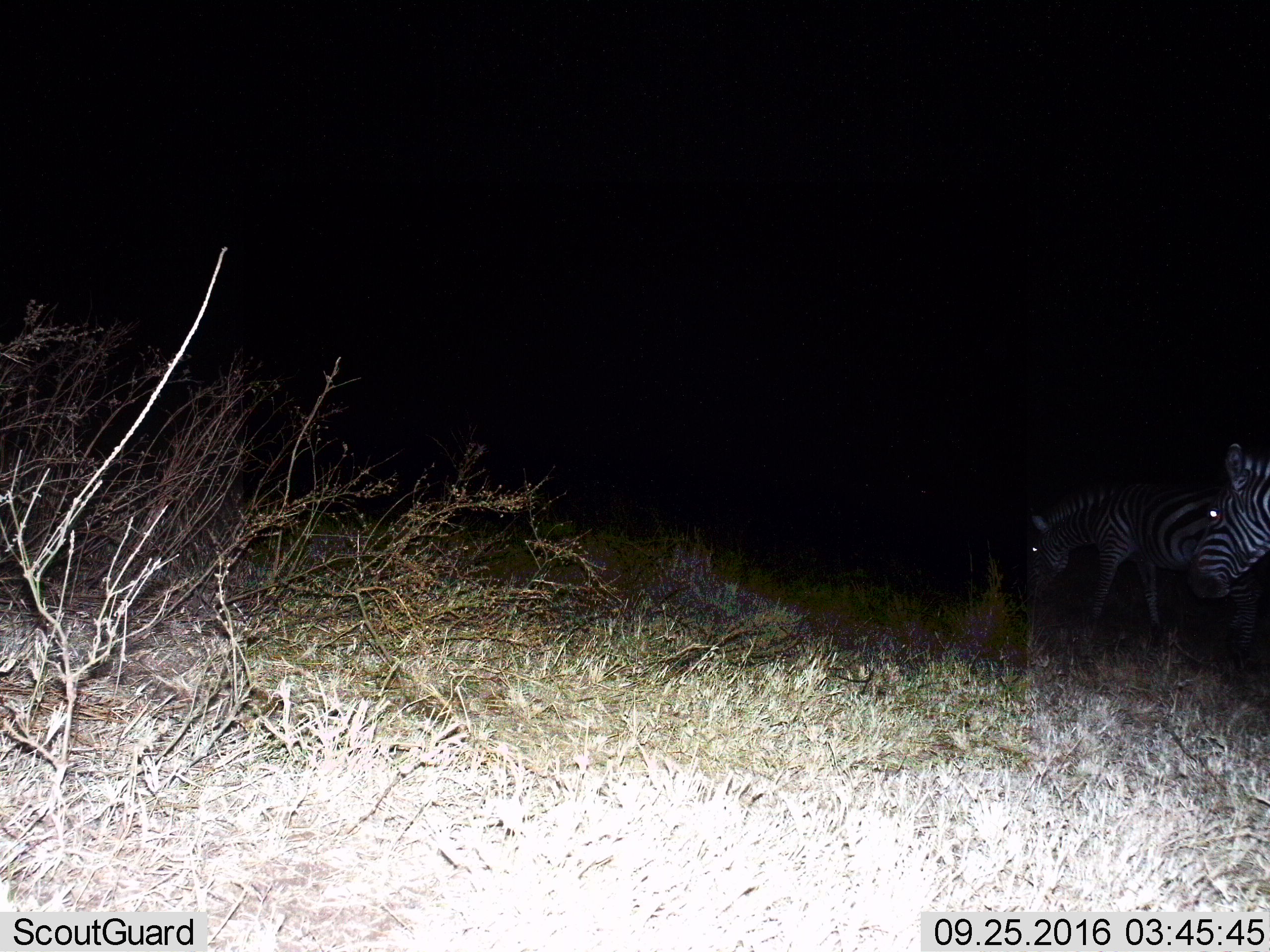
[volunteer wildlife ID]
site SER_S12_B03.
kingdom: Animalia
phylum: Chordata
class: Mammalia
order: Perissodactyla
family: Equidae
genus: Equus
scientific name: Equus quagga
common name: plains zebra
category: zebraplains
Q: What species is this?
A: Zebraplains (plains zebra) (Equus quagga).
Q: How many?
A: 2.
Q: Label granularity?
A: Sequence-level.